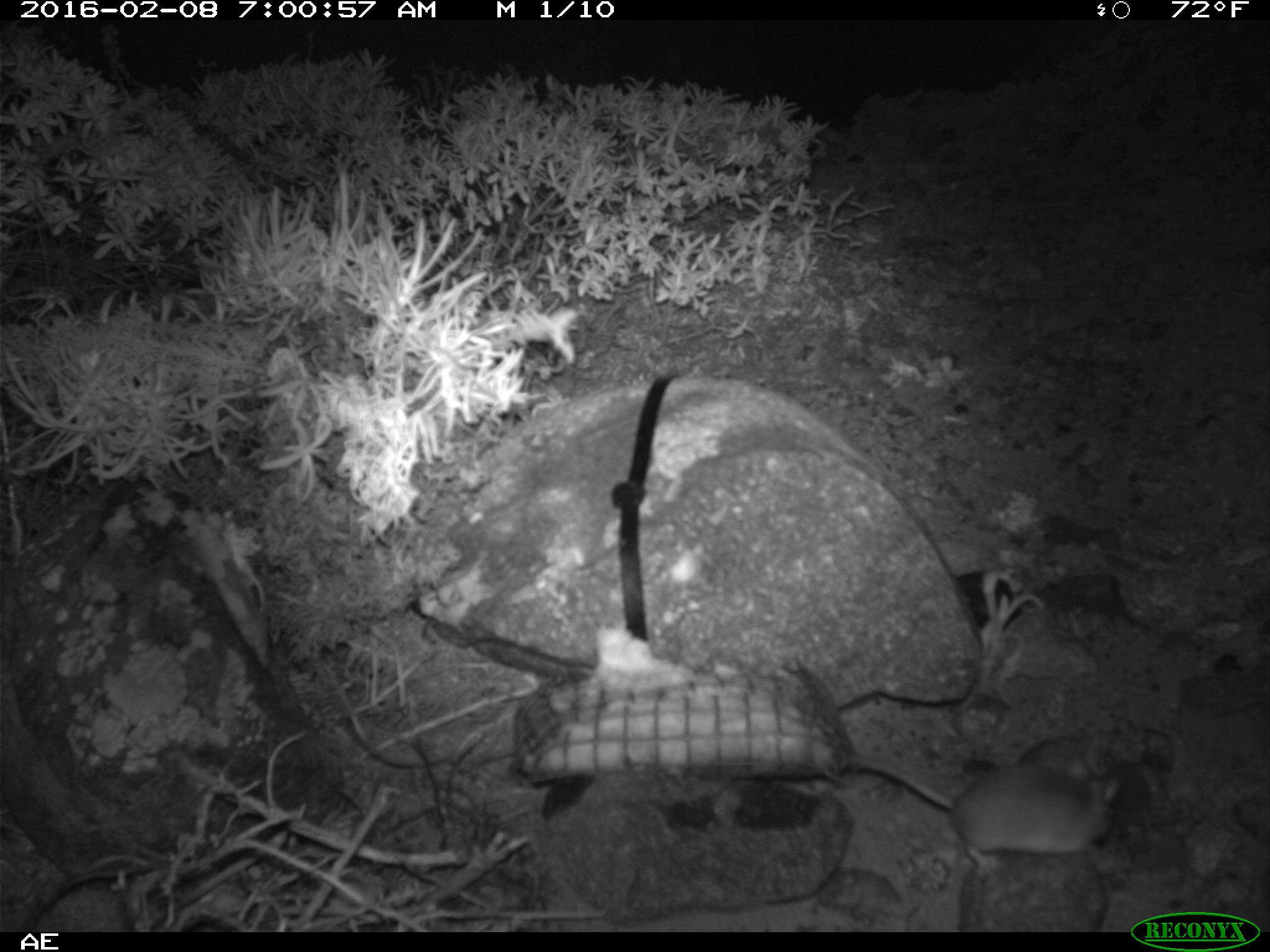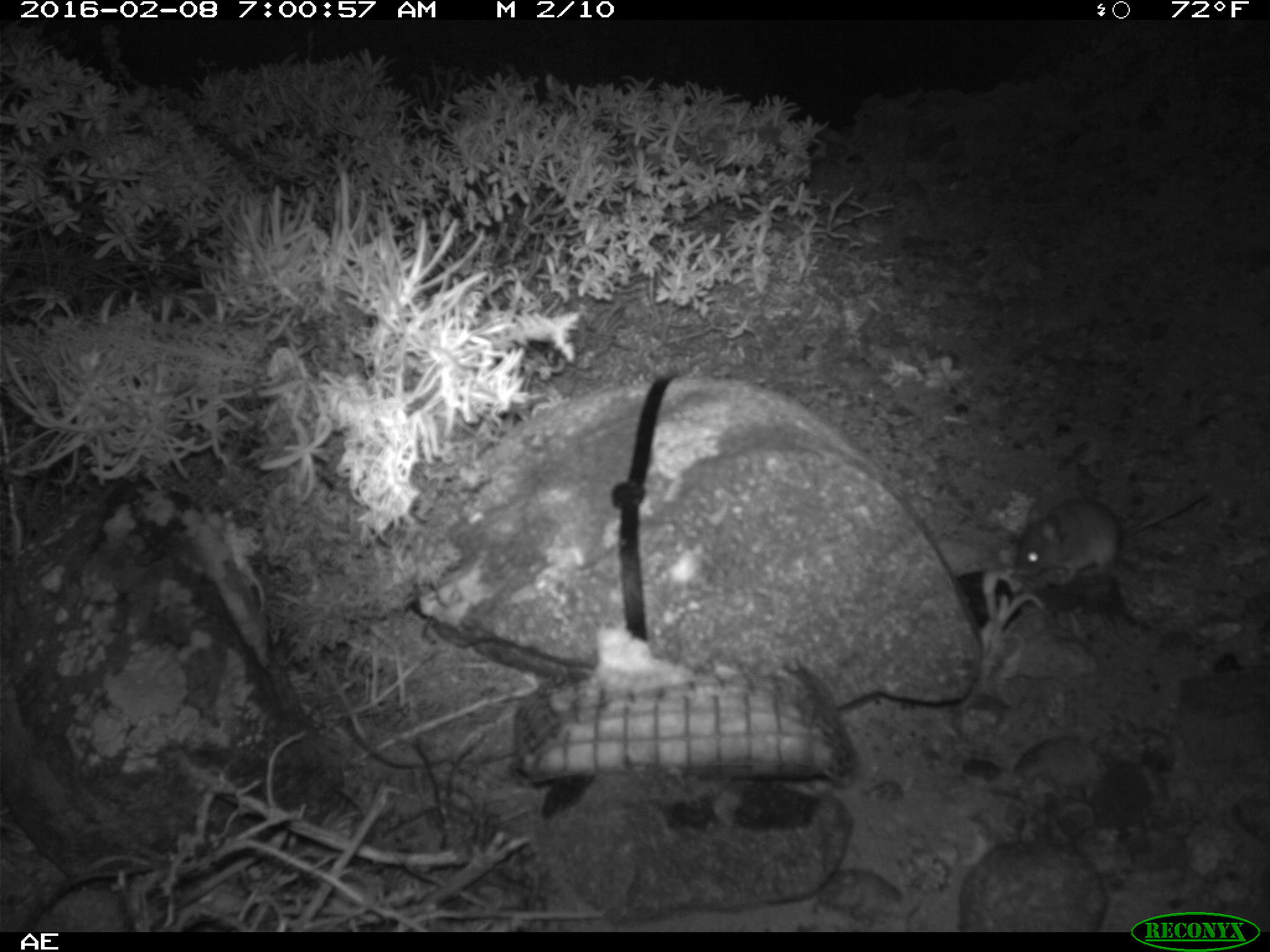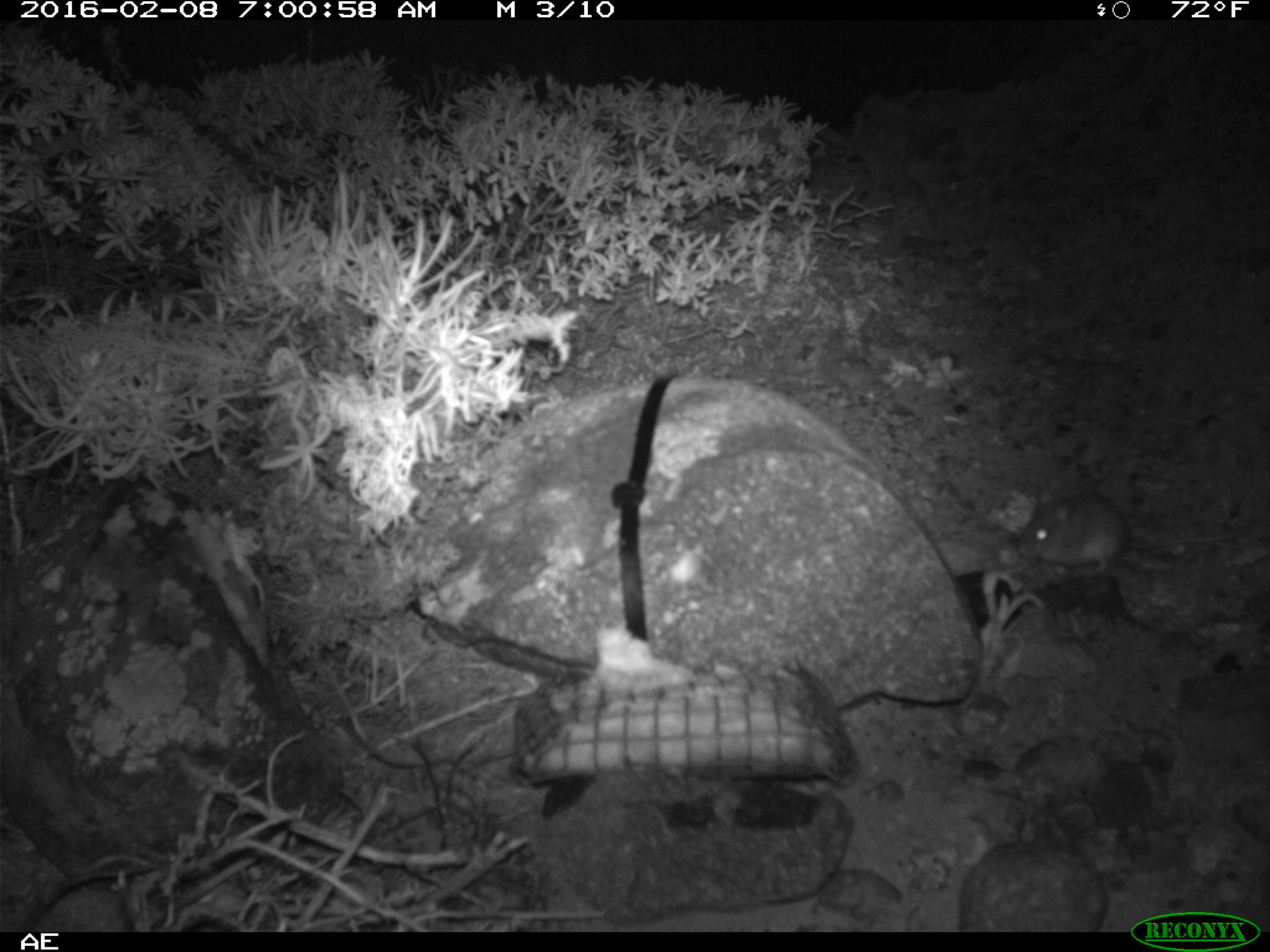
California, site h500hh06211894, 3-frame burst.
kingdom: Animalia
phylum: Chordata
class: Mammalia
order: Rodentia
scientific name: Rodentia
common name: rodent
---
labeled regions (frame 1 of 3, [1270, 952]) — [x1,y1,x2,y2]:
rodent: [849,751,1119,878]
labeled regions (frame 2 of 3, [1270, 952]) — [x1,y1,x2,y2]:
rodent: [1015,490,1206,585]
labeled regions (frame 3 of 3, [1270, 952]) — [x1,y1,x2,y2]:
rodent: [1016,488,1242,576]